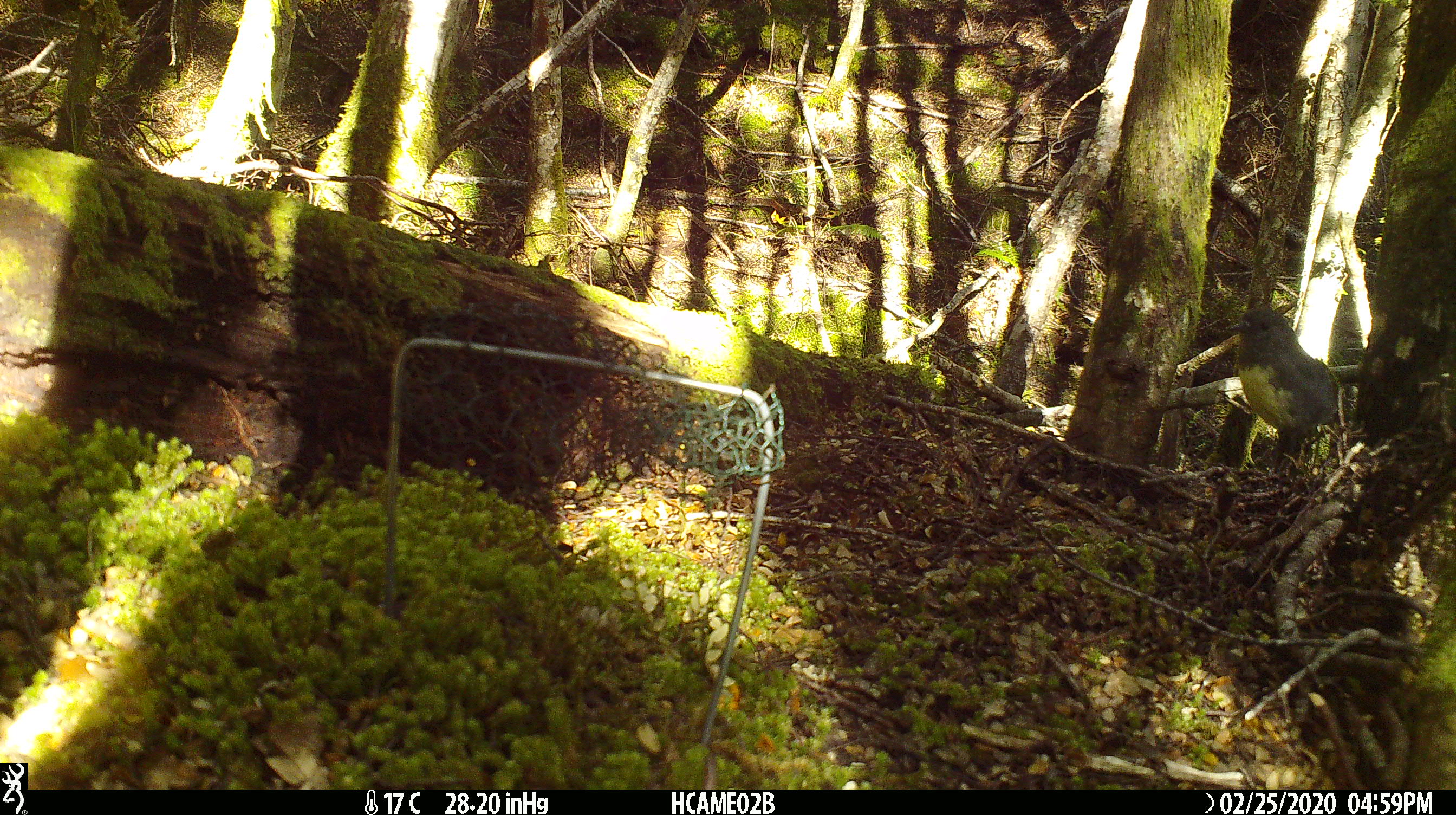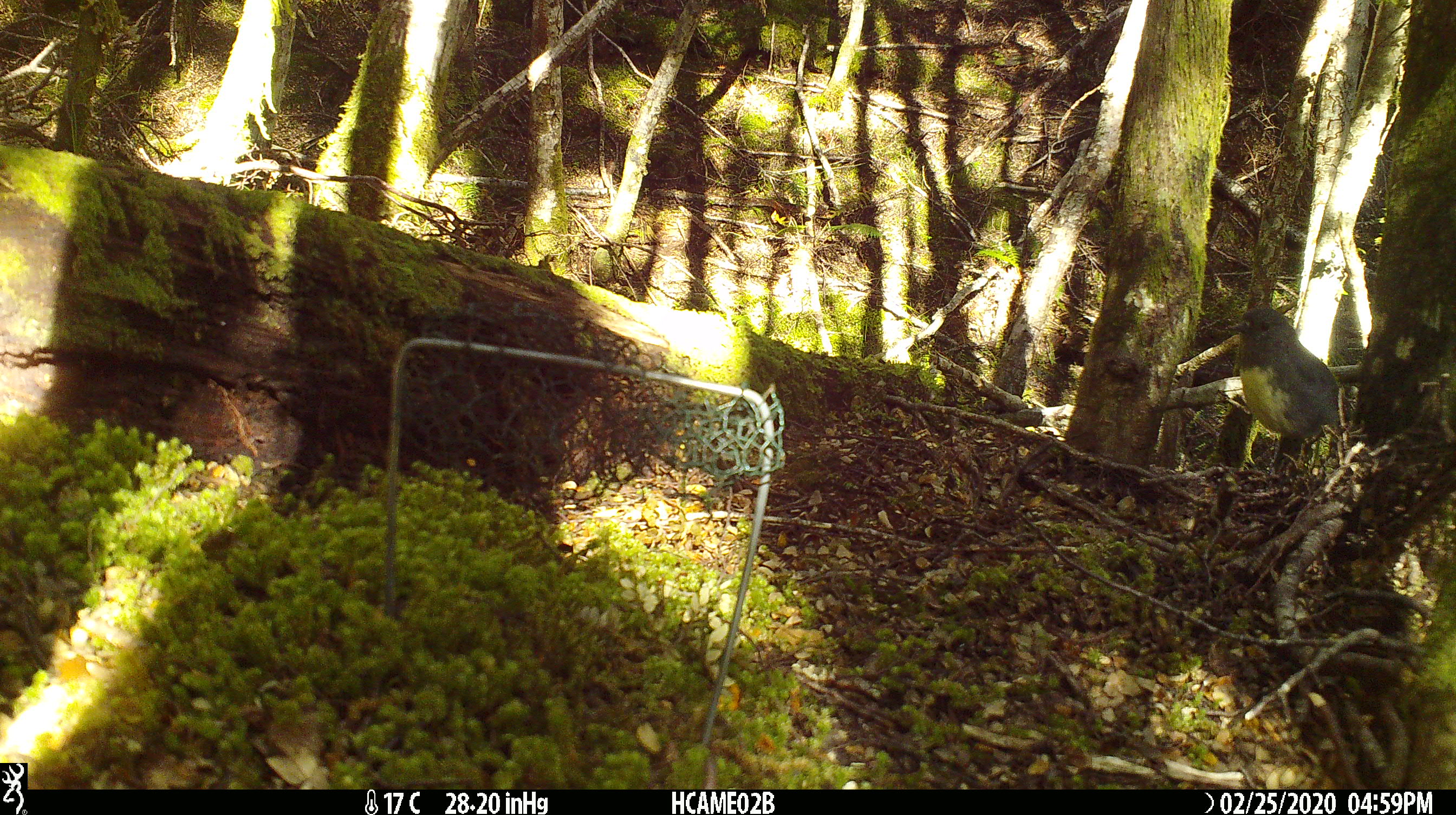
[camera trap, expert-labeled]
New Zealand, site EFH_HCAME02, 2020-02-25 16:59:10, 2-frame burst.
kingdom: Animalia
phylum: Chordata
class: Aves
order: Passeriformes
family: Petroicidae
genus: Petroica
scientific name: Petroica australis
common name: new zealand robin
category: robin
Robin (new zealand robin) (Petroica australis).